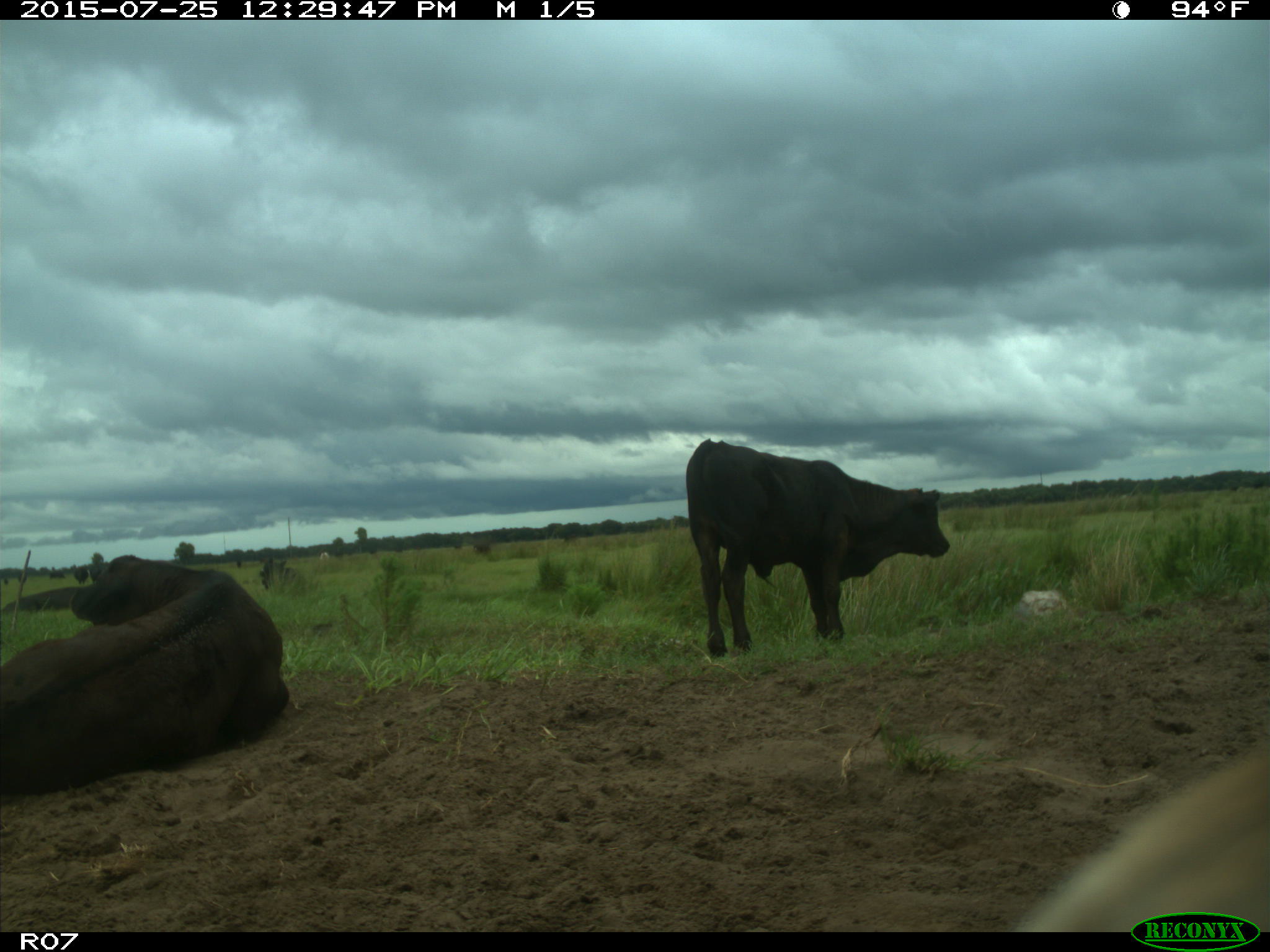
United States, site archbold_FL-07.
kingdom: Animalia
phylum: Chordata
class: Mammalia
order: Artiodactyla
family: Bovidae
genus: Bos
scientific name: Bos taurus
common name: domestic cow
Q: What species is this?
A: Bos taurus (domestic cow).